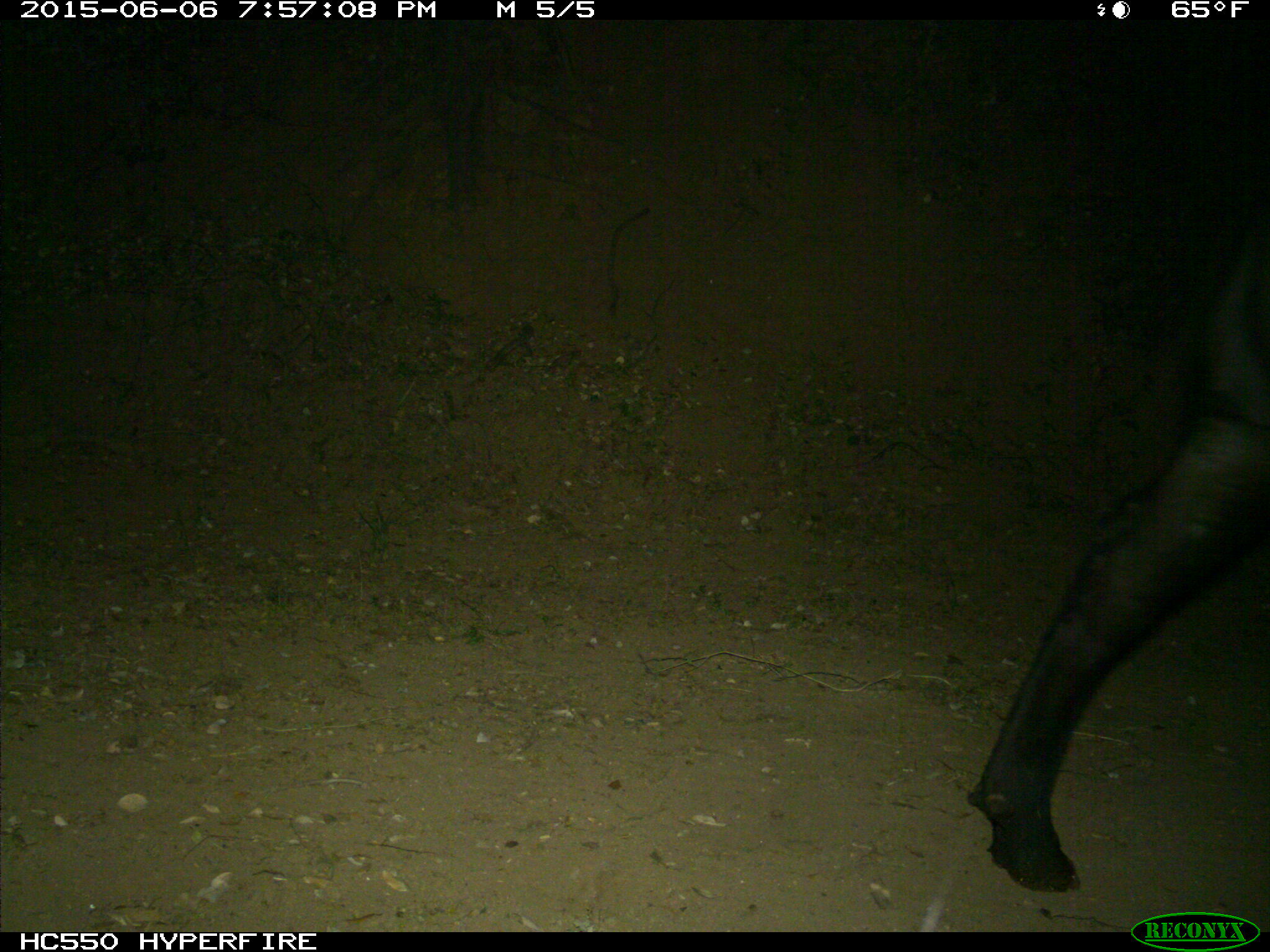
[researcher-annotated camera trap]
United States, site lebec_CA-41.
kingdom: Animalia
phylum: Chordata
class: Mammalia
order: Artiodactyla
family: Bovidae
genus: Bos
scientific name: Bos taurus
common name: domestic cow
Bos taurus (domestic cow).